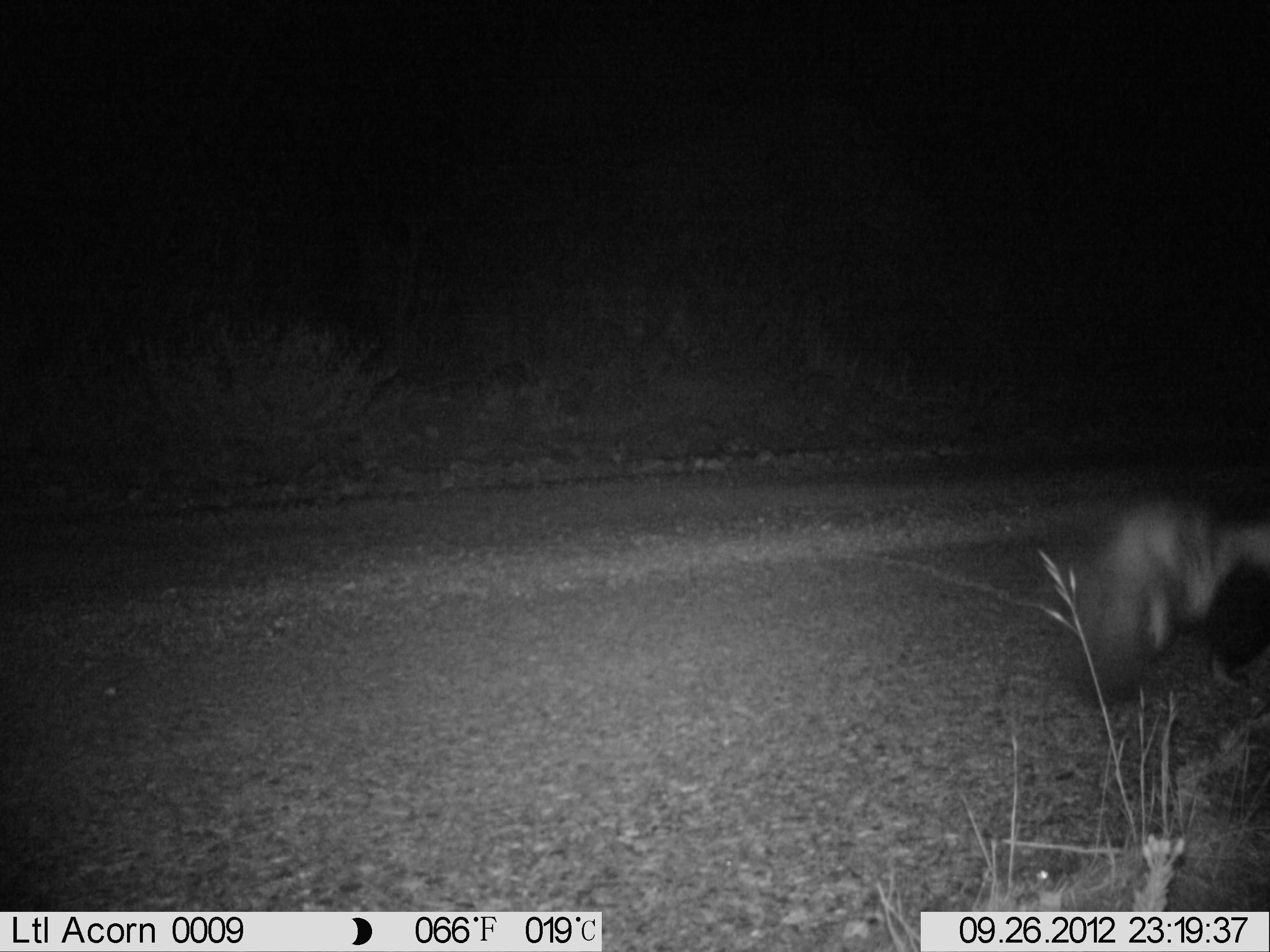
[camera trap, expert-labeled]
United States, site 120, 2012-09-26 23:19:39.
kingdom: Animalia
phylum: Chordata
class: Mammalia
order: Carnivora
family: Mephitidae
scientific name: Mephitidae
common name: skunk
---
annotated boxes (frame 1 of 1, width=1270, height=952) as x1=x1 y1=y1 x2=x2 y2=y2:
skunk: x1=1045 y1=478 x2=1268 y2=724